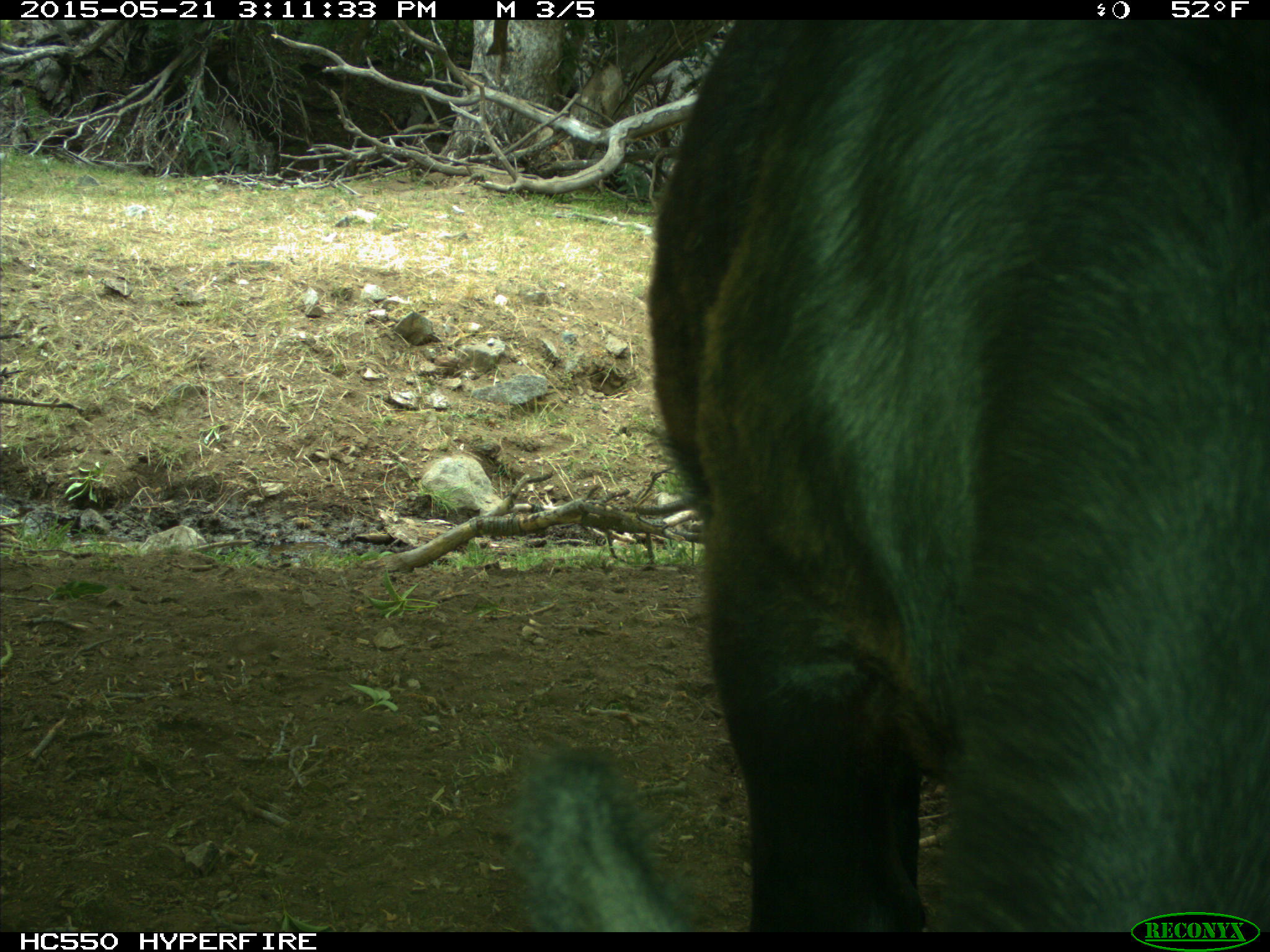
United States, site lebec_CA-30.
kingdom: Animalia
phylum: Chordata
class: Mammalia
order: Artiodactyla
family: Bovidae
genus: Bos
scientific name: Bos taurus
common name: domestic cow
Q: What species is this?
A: Bos taurus (domestic cow).